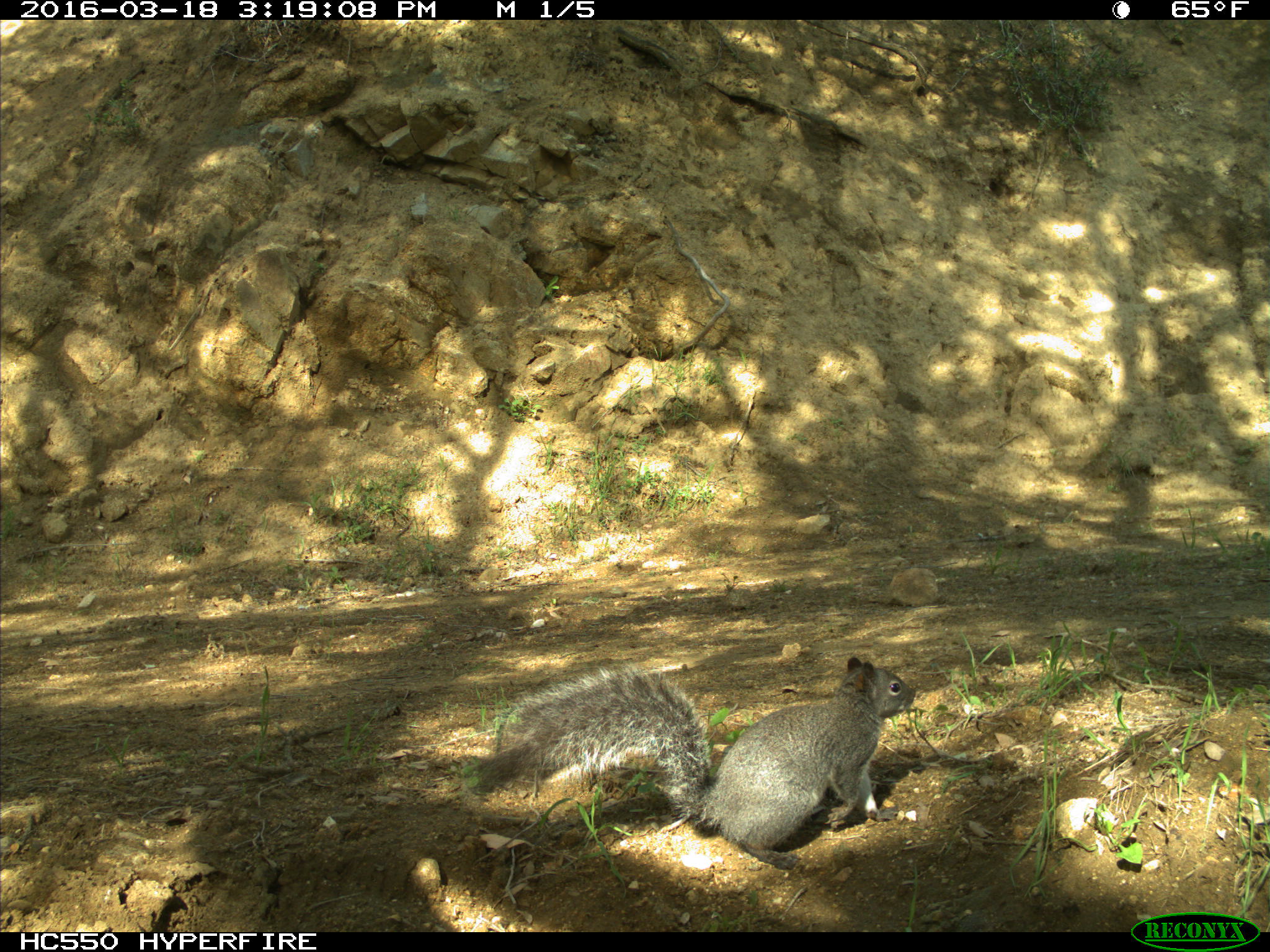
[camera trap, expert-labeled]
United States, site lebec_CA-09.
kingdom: Animalia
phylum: Chordata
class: Mammalia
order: Rodentia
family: Sciuridae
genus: Sciurus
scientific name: Sciurus carolinensis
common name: eastern gray squirrel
Sciurus carolinensis (eastern gray squirrel).